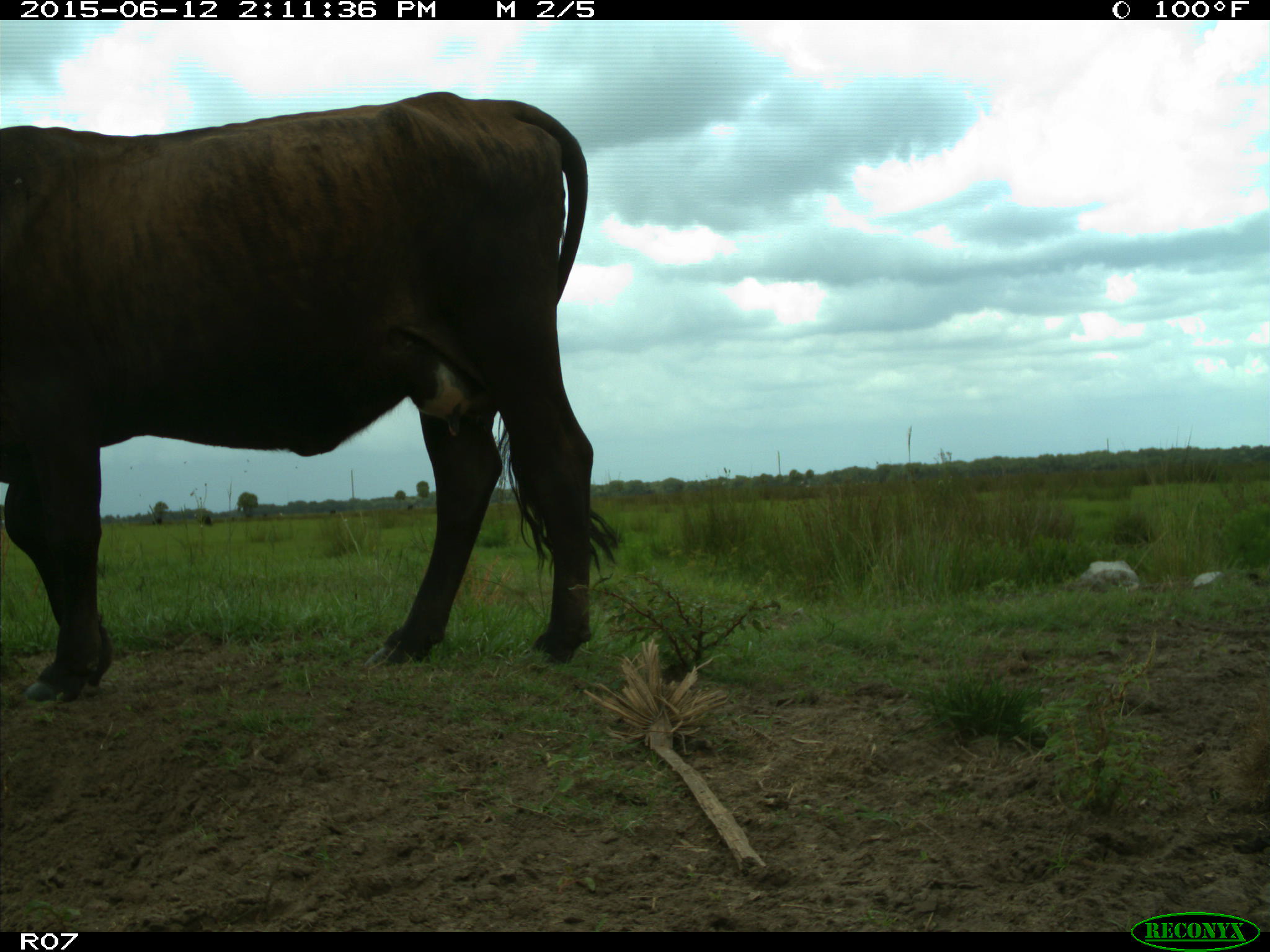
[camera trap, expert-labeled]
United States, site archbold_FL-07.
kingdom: Animalia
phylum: Chordata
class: Mammalia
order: Artiodactyla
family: Bovidae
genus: Bos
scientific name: Bos taurus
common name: domestic cow